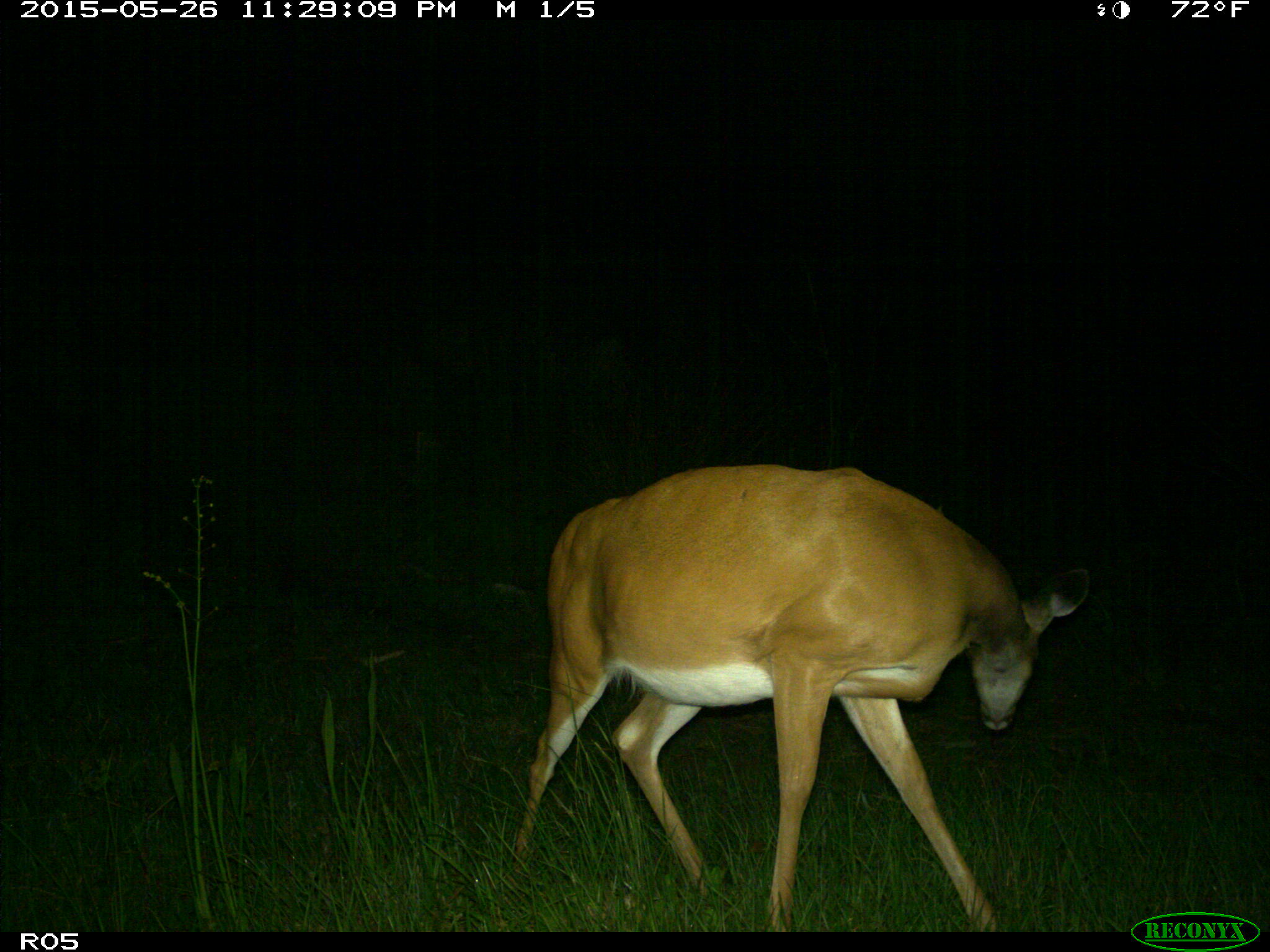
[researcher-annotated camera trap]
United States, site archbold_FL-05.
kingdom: Animalia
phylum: Chordata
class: Mammalia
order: Artiodactyla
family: Cervidae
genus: Odocoileus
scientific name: Odocoileus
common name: deer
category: unidentified deer